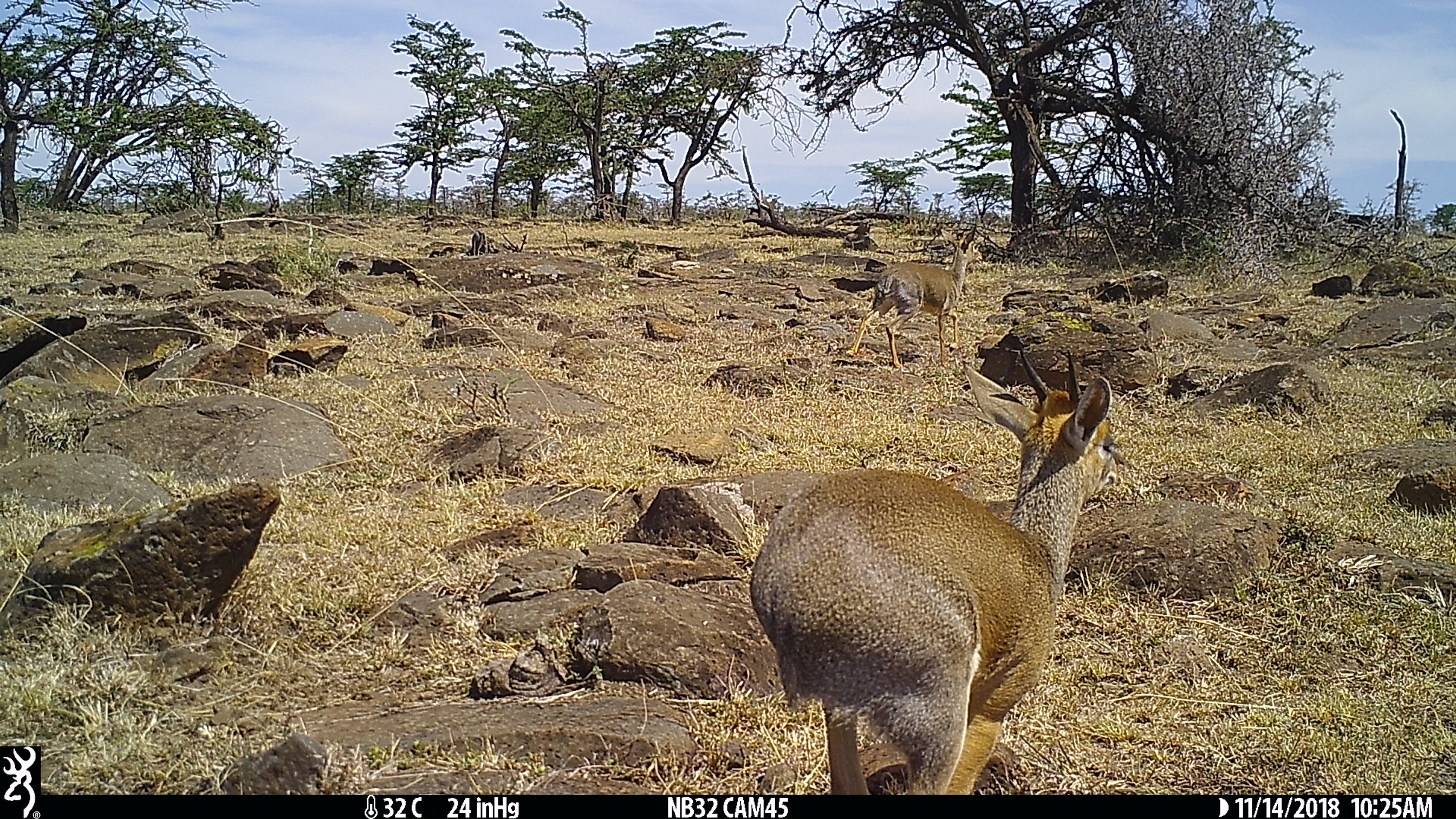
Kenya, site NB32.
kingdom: Animalia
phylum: Chordata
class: Mammalia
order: Artiodactyla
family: Bovidae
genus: Madoqua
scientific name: Madoqua kirkii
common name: kirk's dik-dik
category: dikdik